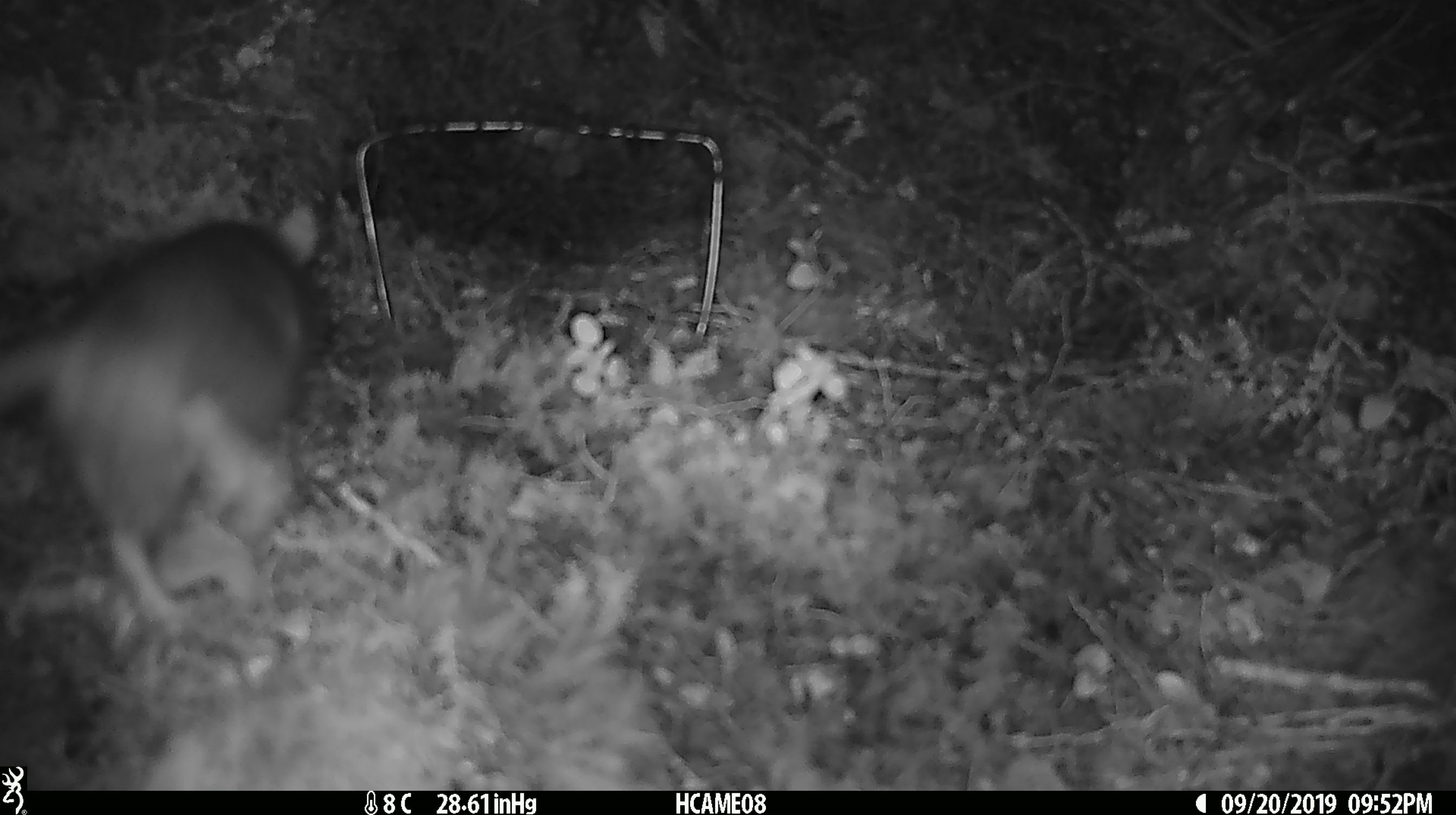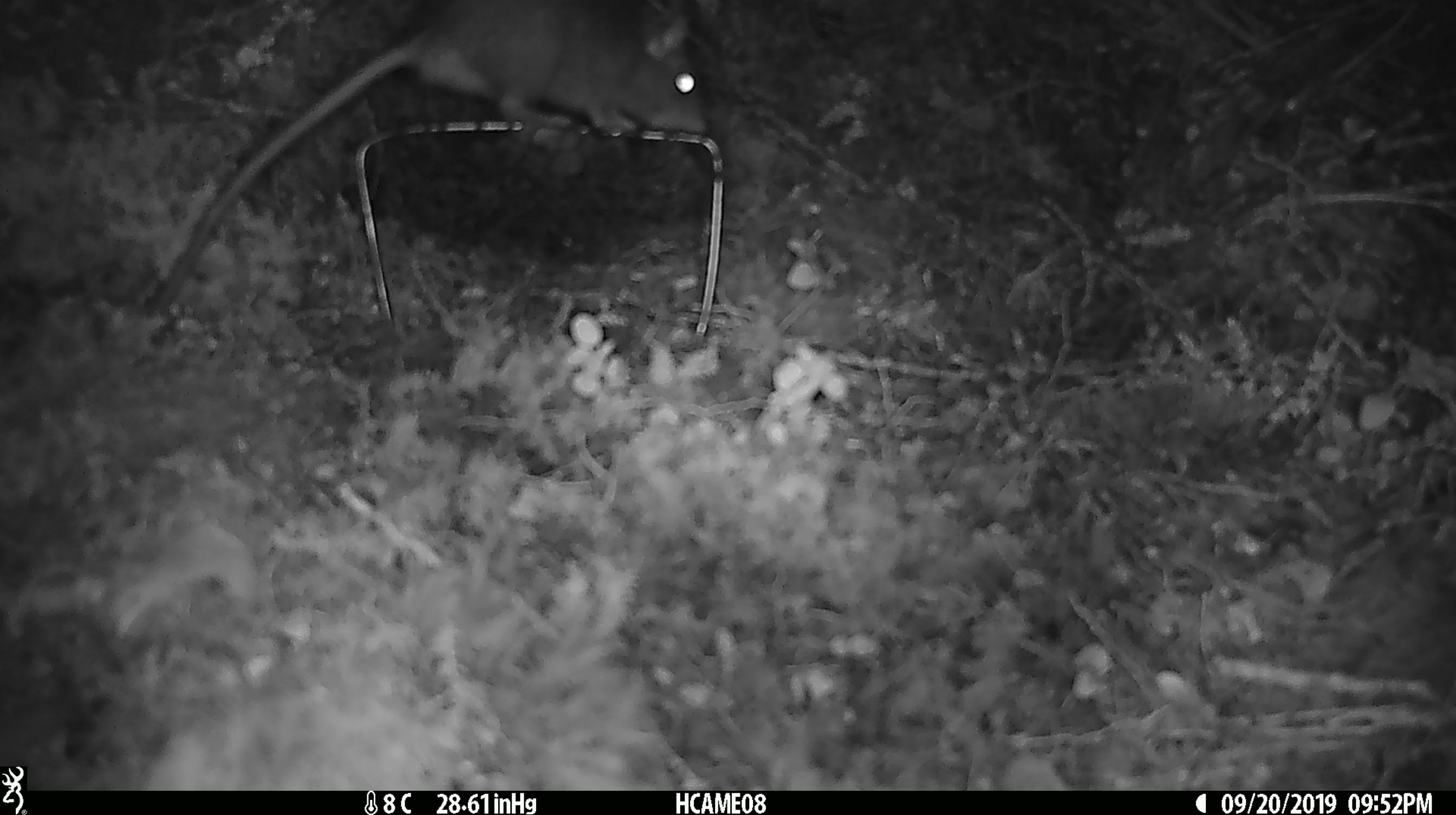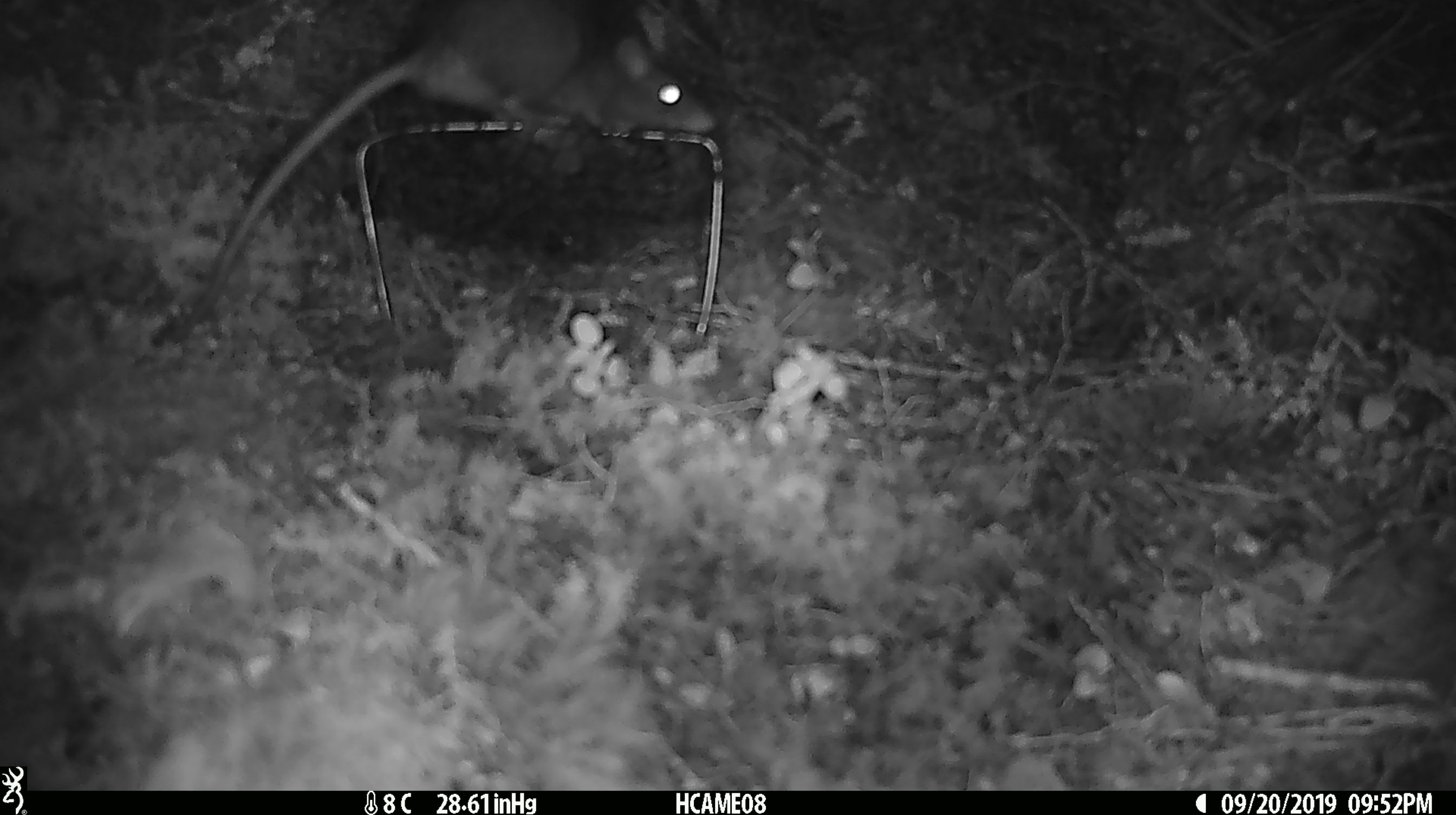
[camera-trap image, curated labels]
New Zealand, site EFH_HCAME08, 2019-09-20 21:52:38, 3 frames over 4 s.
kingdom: Animalia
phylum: Chordata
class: Mammalia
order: Rodentia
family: Muridae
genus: Rattus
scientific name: Rattus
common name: rat